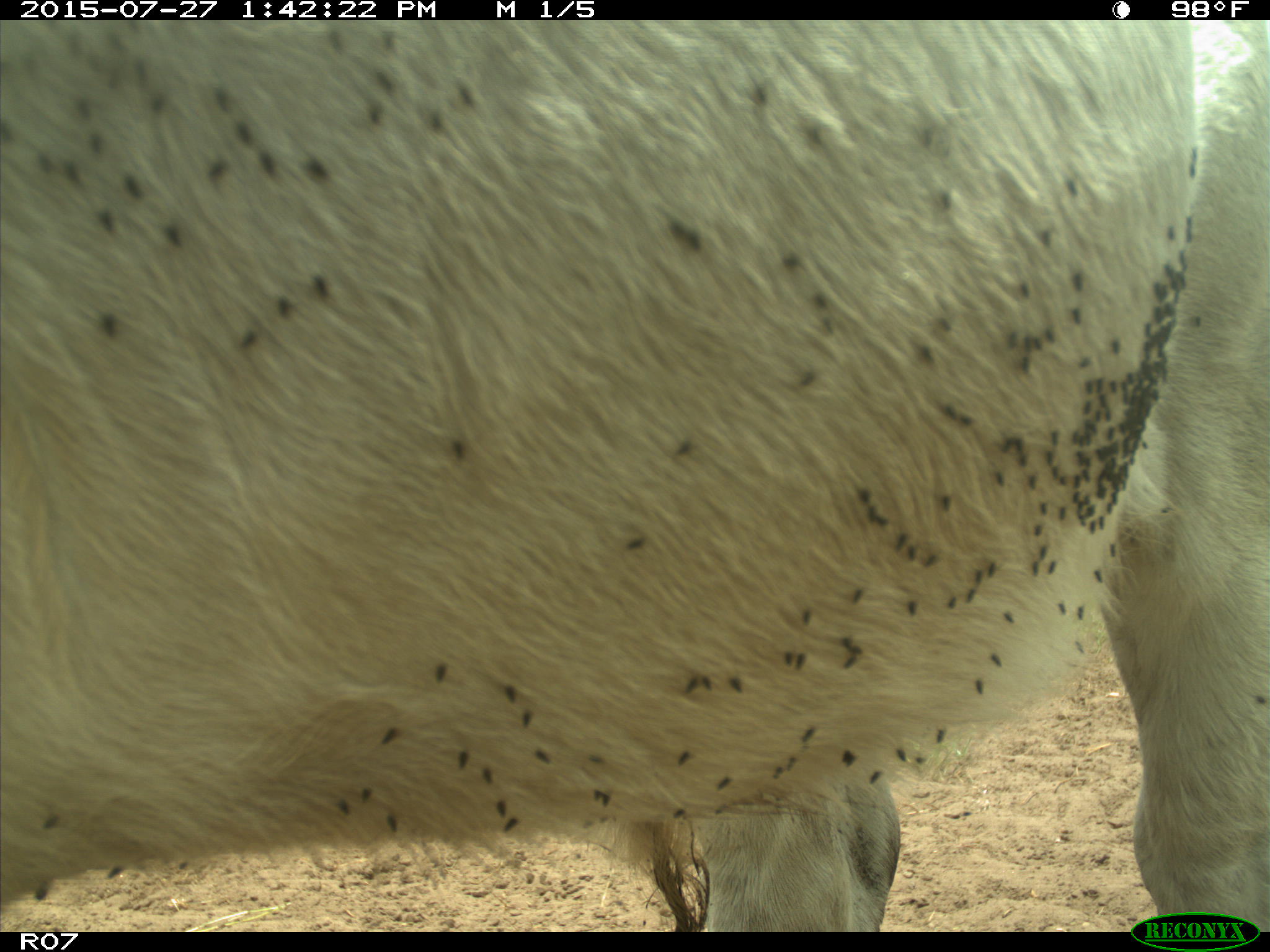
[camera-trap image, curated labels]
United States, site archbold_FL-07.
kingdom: Animalia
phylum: Chordata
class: Mammalia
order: Artiodactyla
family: Bovidae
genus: Bos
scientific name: Bos taurus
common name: domestic cow